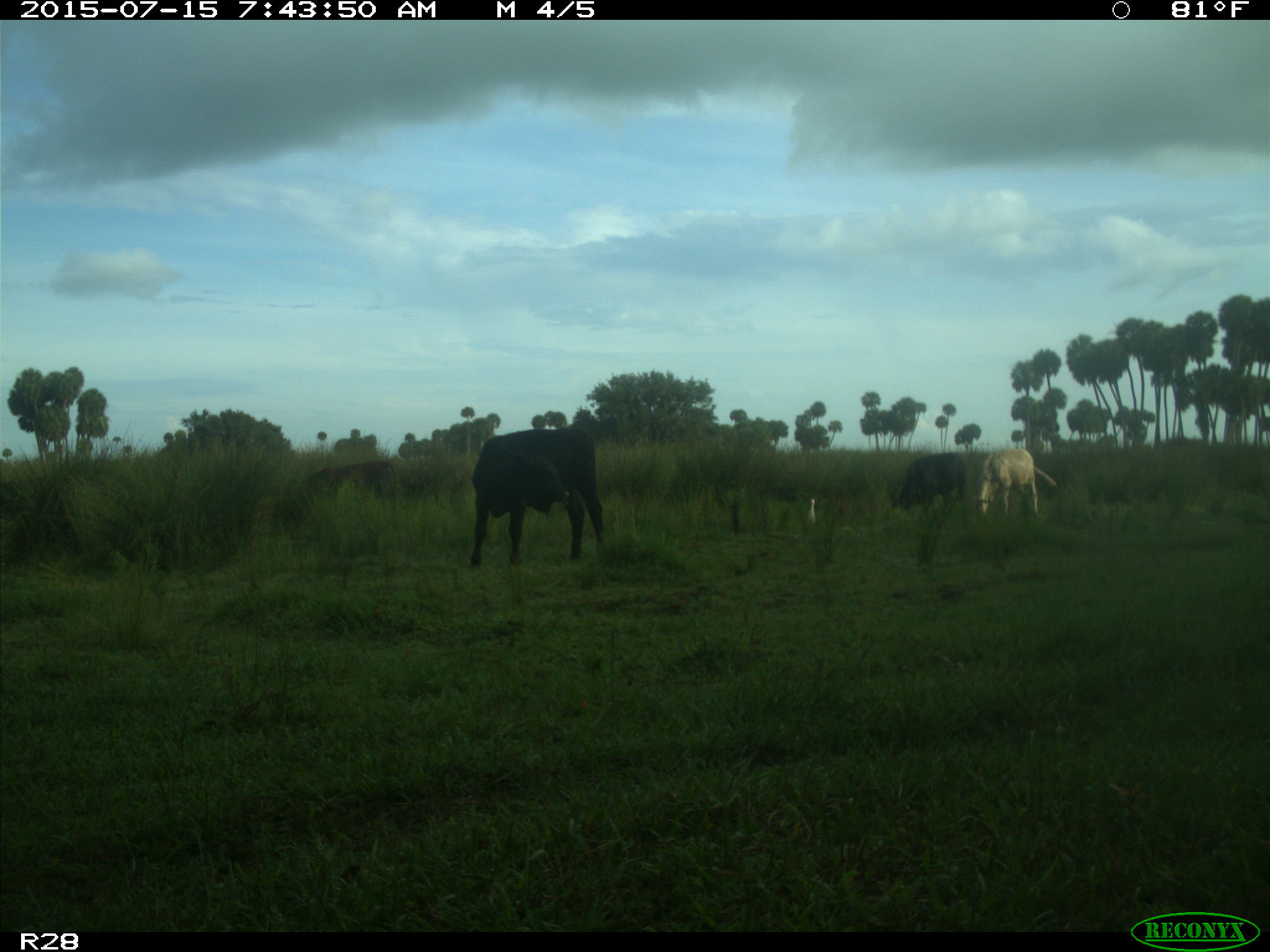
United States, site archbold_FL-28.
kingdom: Animalia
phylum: Chordata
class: Mammalia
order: Artiodactyla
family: Bovidae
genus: Bos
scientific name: Bos taurus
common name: domestic cow